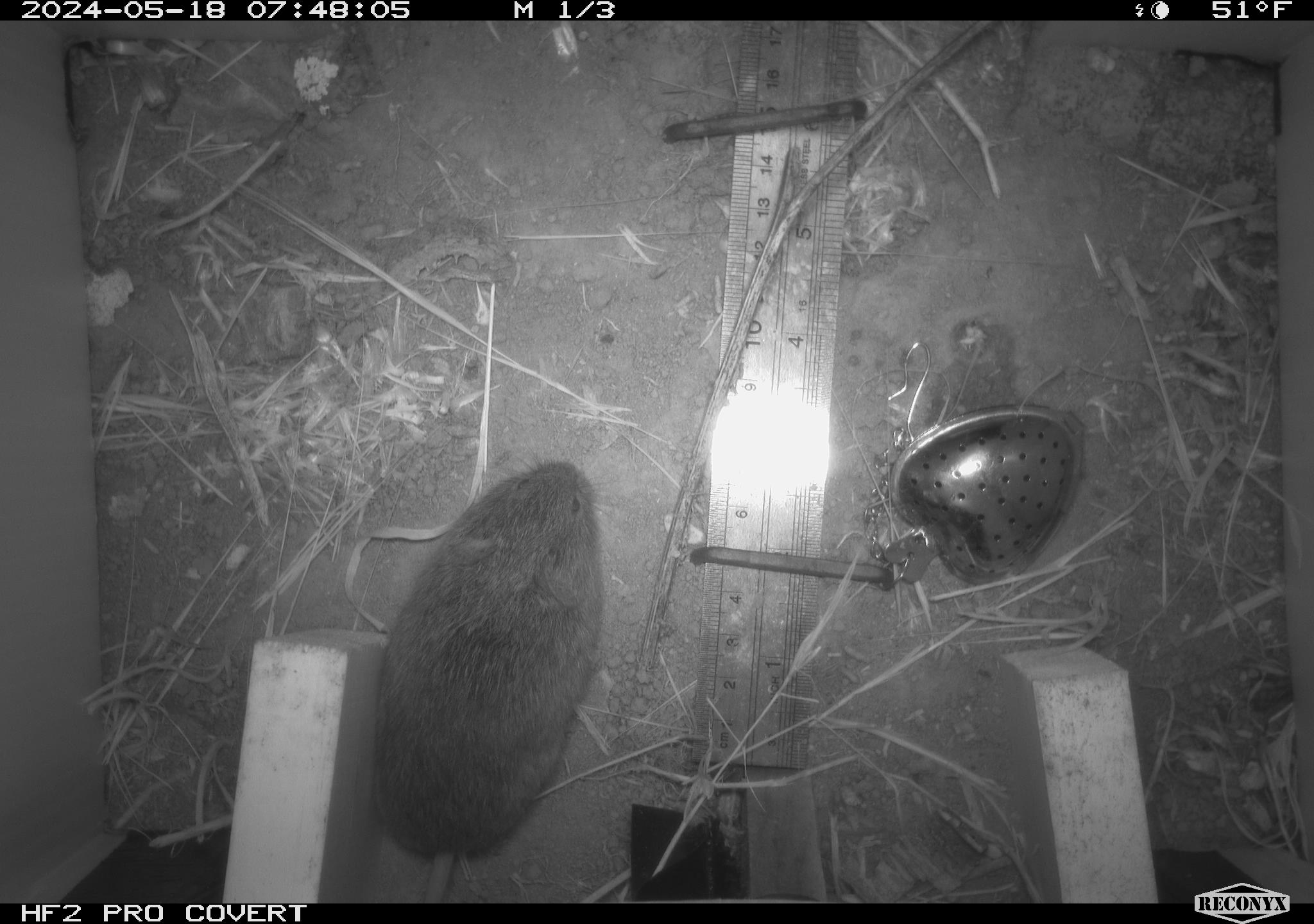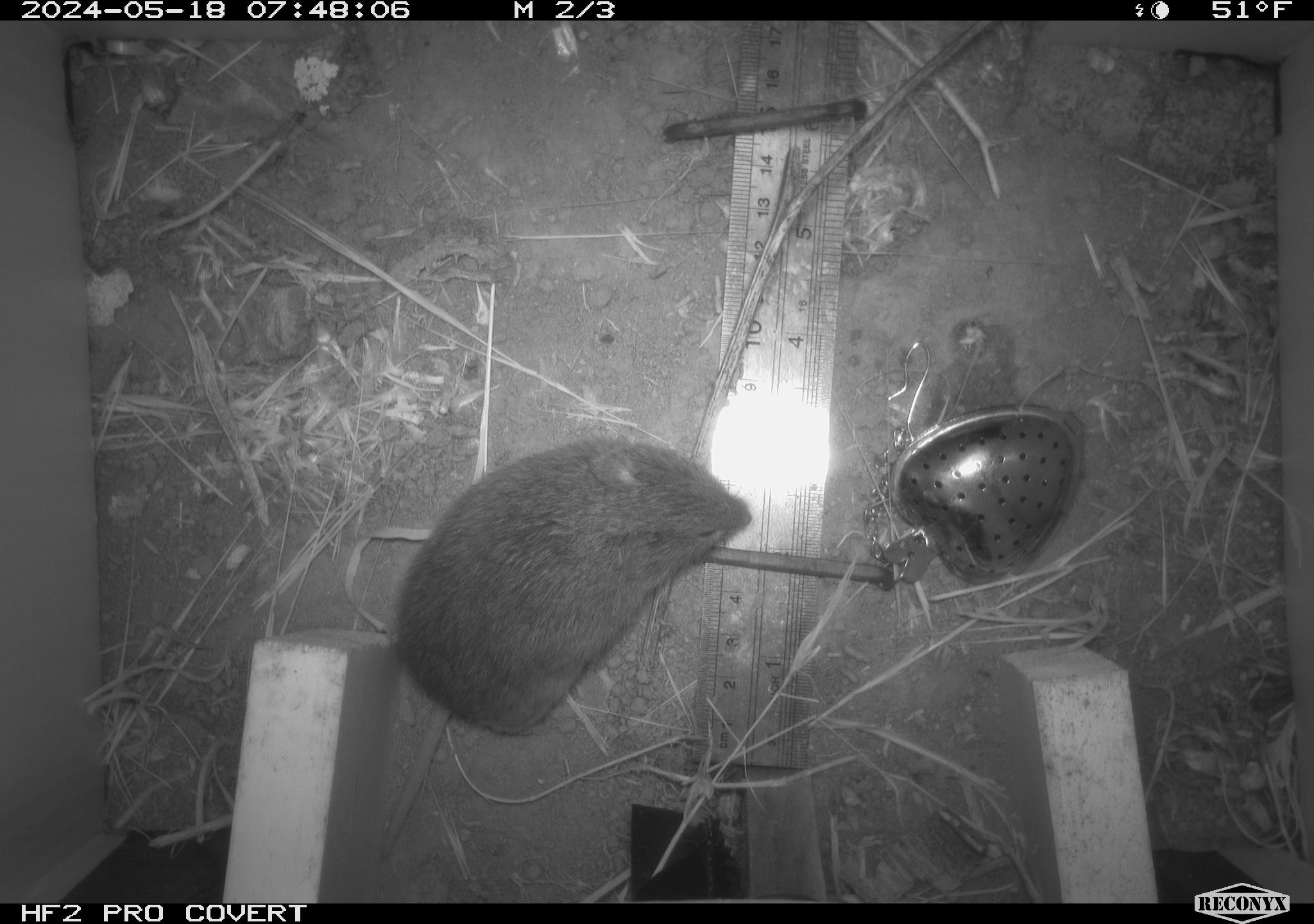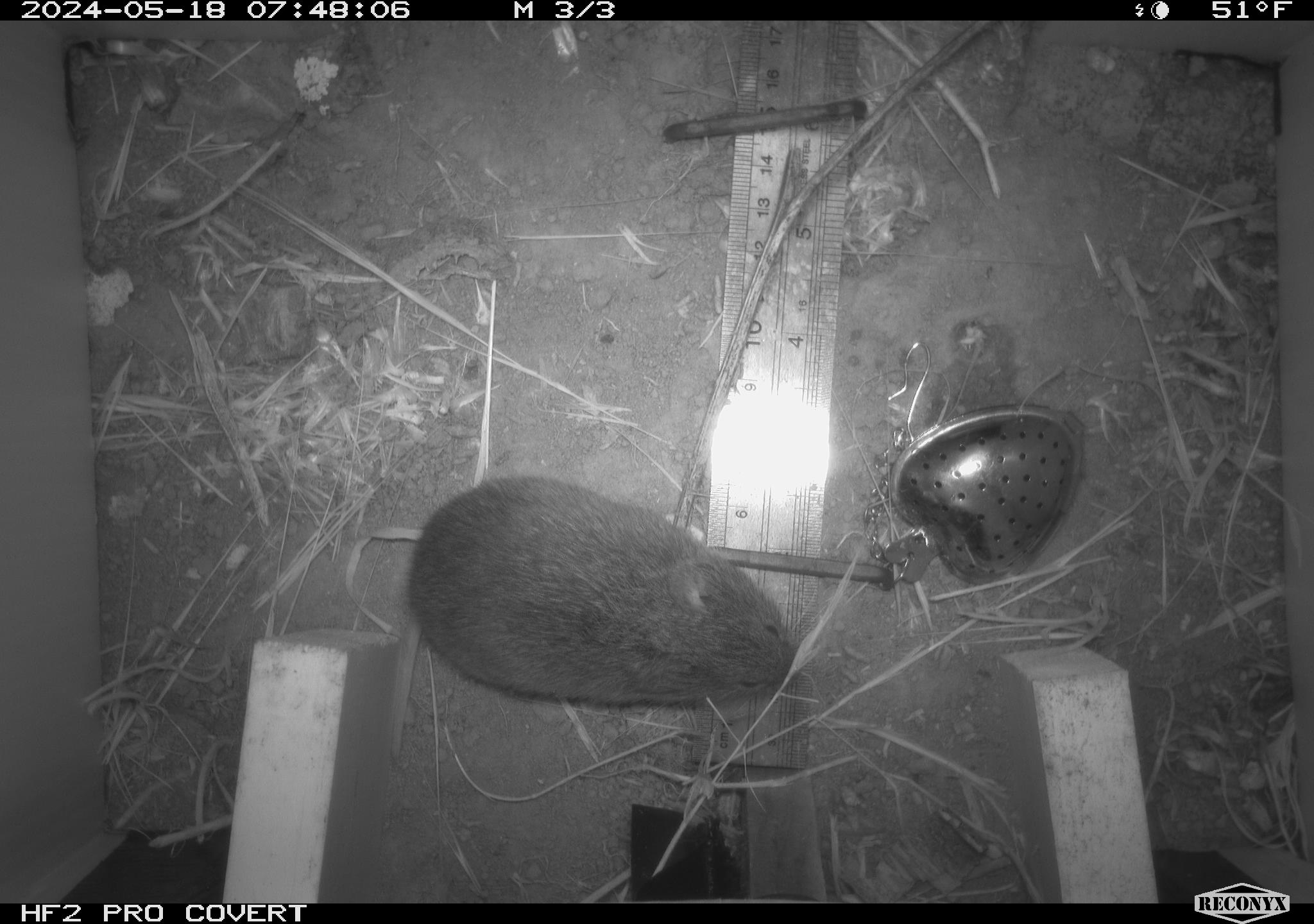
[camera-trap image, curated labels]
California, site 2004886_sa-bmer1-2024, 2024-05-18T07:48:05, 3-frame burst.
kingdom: Animalia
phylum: Chordata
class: Mammalia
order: Rodentia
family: Cricetidae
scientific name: Arvicolinae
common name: voles, lemmings, and muskrats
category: arvicolinae subfamily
Arvicolinae subfamily (voles, lemmings, and muskrats) (Arvicolinae).